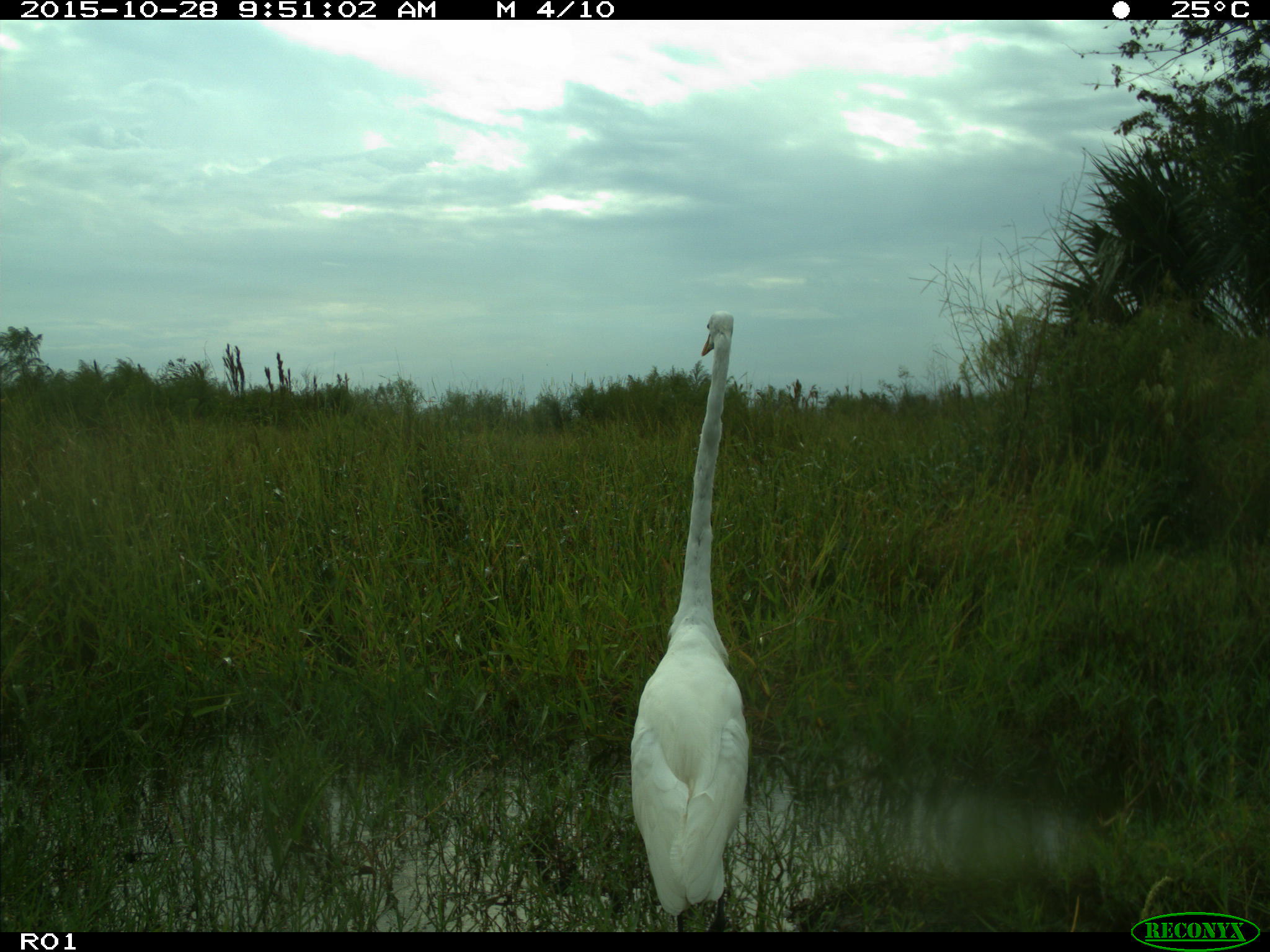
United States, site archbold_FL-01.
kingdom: Animalia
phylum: Chordata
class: Aves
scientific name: Aves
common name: birds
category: unidentified bird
Unidentified bird (birds) (Aves).